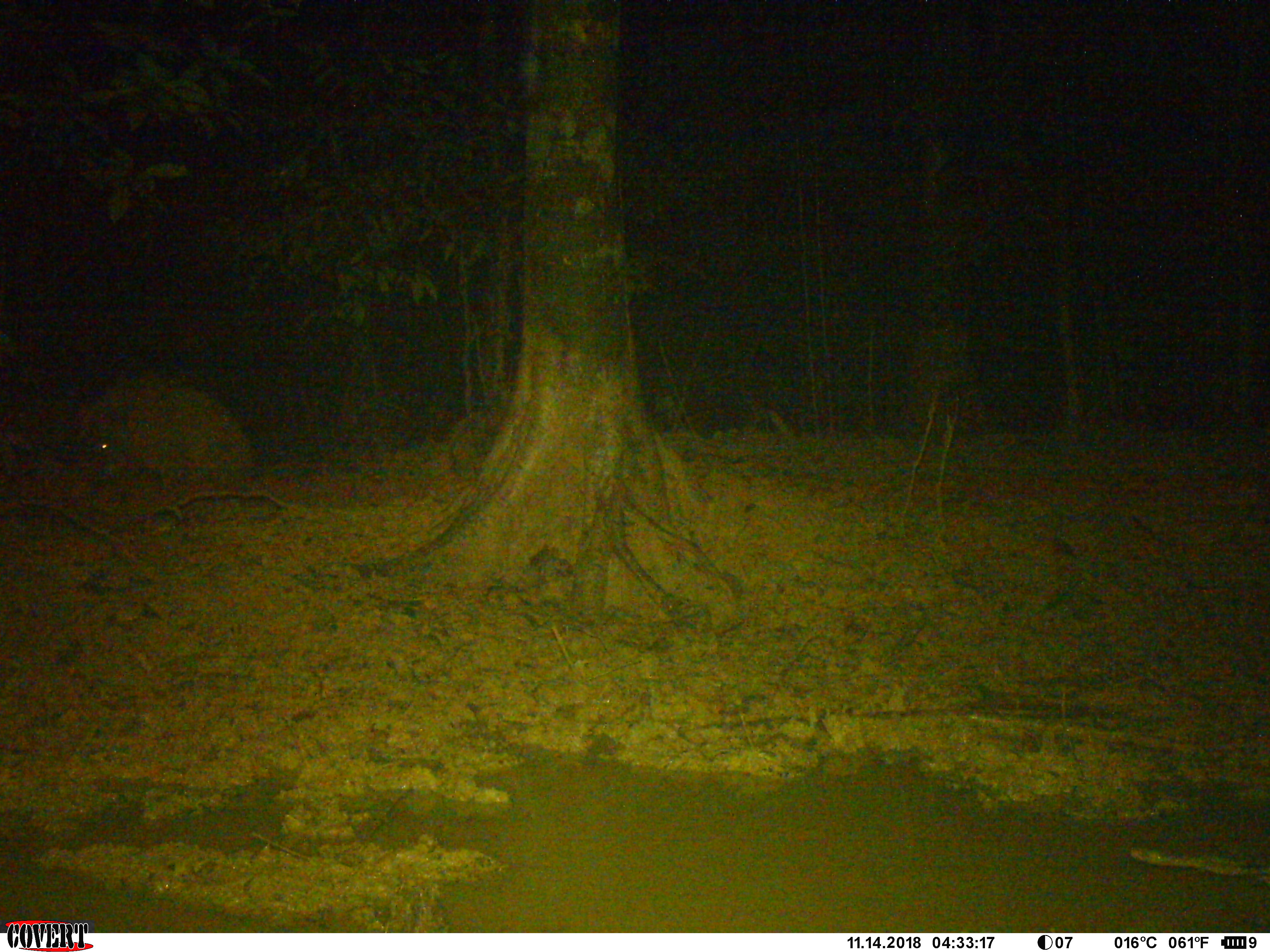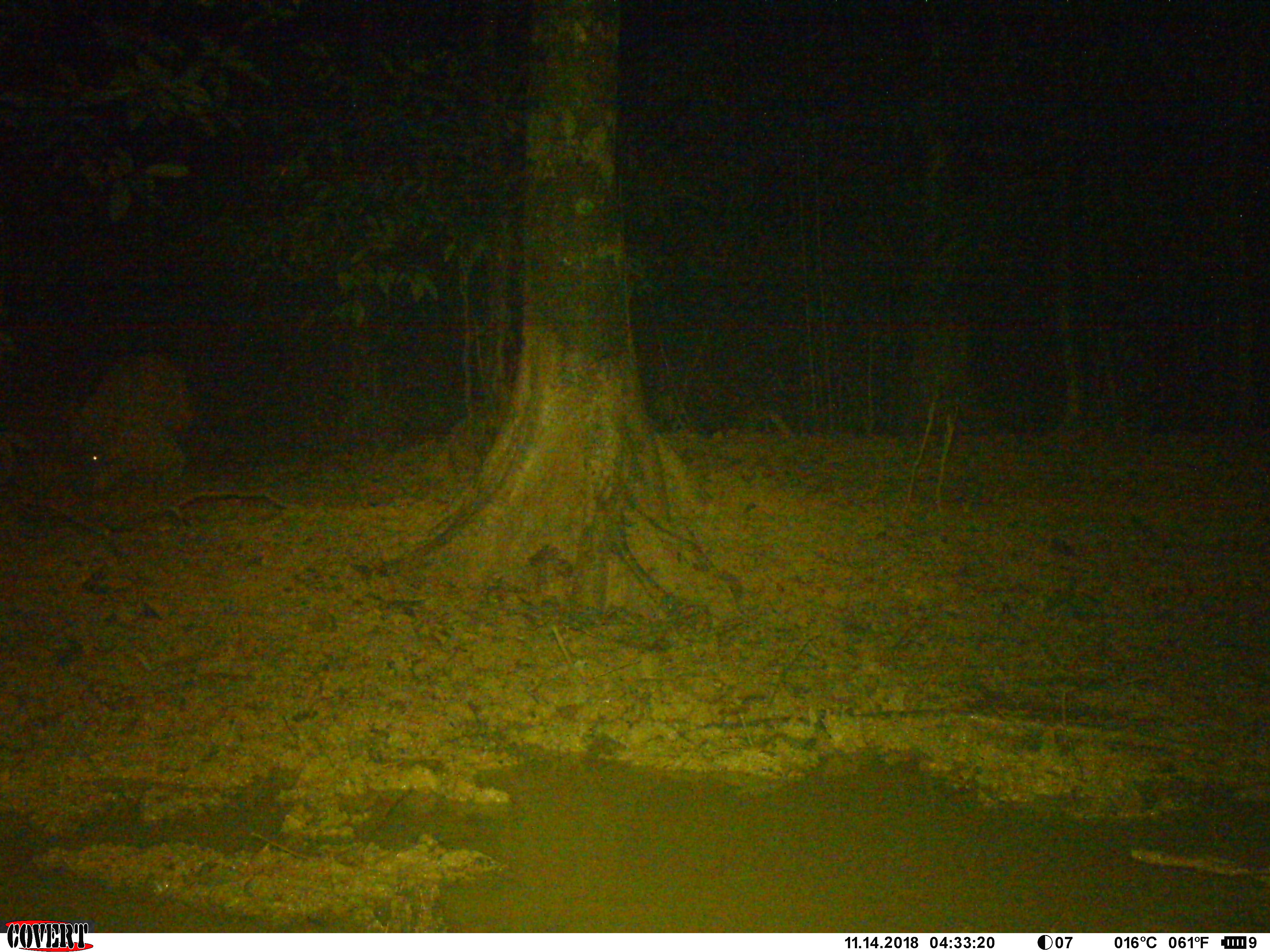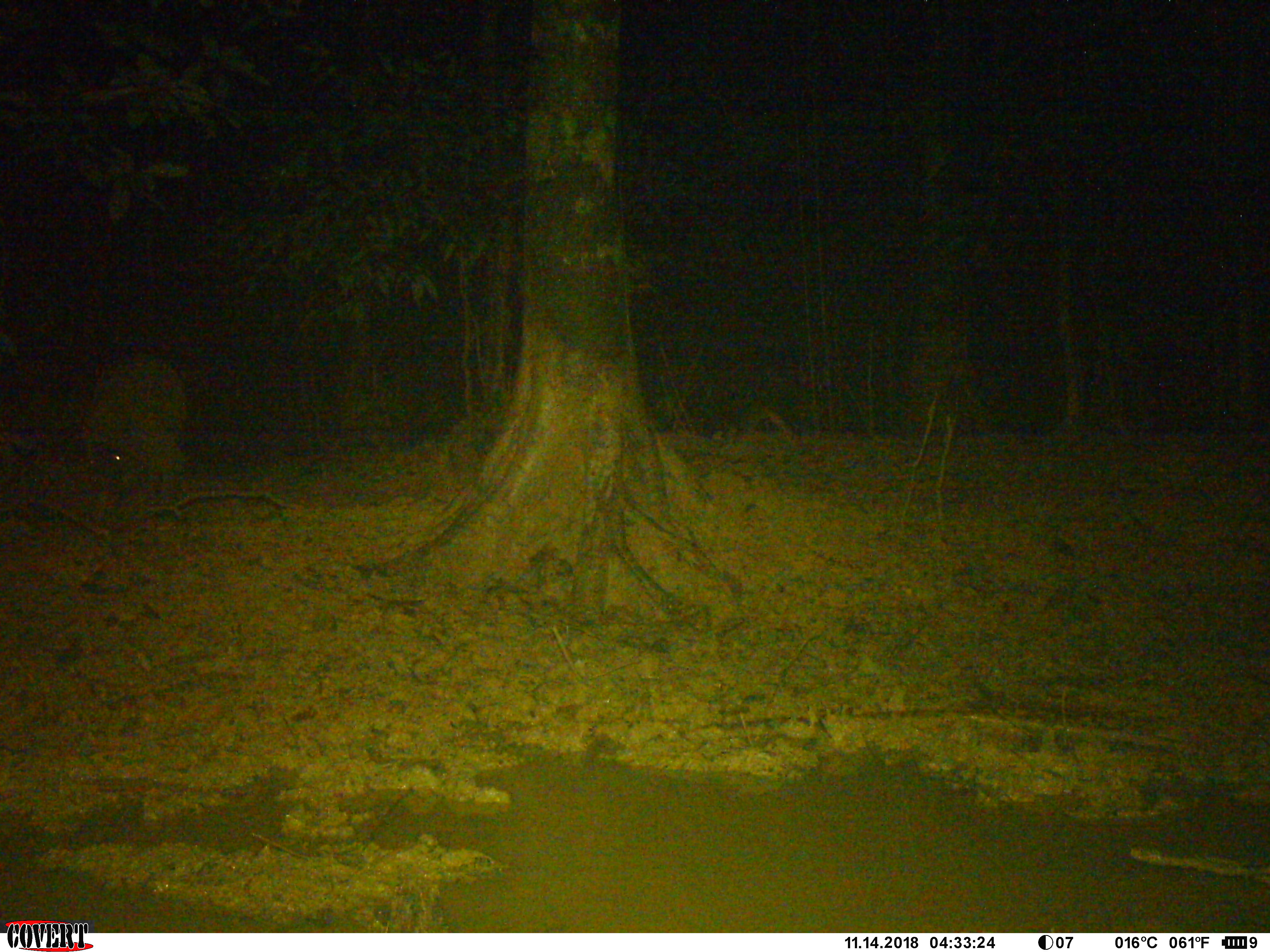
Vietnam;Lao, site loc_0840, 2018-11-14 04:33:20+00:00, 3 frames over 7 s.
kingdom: Animalia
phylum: Chordata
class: Mammalia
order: Artiodactyla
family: Suidae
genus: Sus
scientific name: Sus scrofa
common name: eurasian wild pig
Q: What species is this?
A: Eurasian wild pig (Sus scrofa).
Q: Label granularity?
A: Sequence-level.